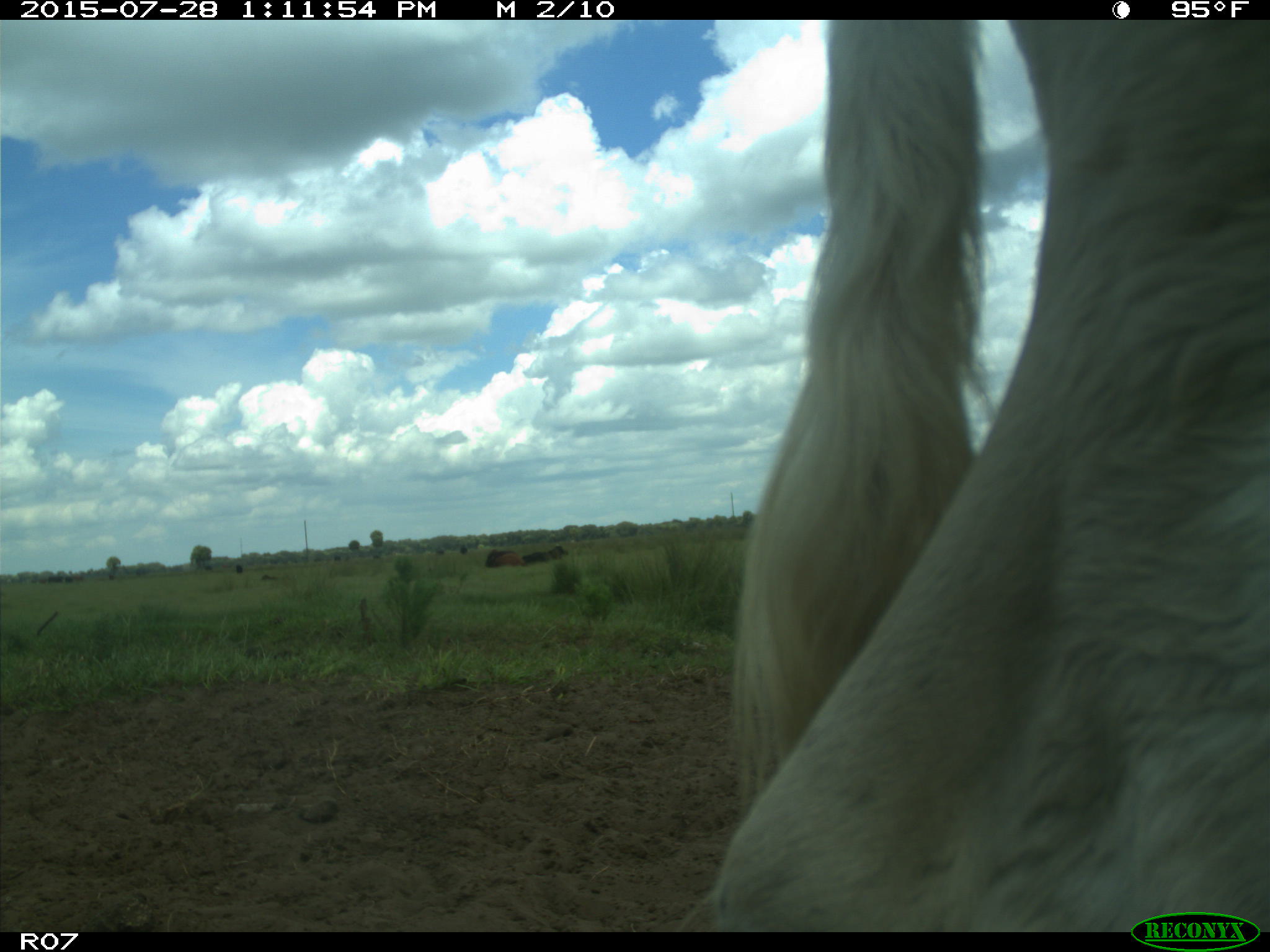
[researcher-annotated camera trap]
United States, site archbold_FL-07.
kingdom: Animalia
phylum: Chordata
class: Mammalia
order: Artiodactyla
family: Bovidae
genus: Bos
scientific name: Bos taurus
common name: domestic cow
Bos taurus (domestic cow).